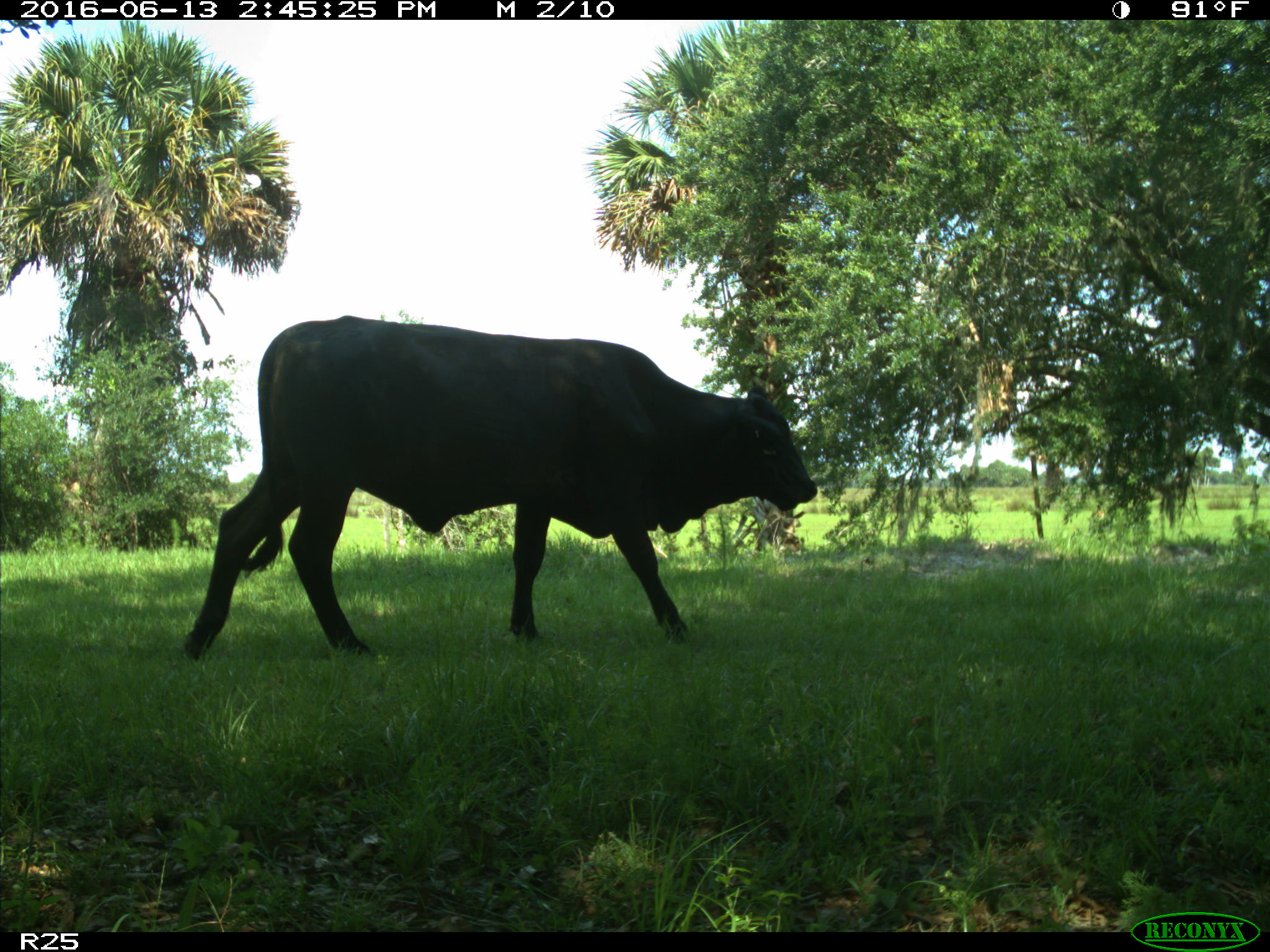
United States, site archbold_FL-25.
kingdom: Animalia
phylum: Chordata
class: Mammalia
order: Artiodactyla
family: Bovidae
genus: Bos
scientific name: Bos taurus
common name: domestic cow